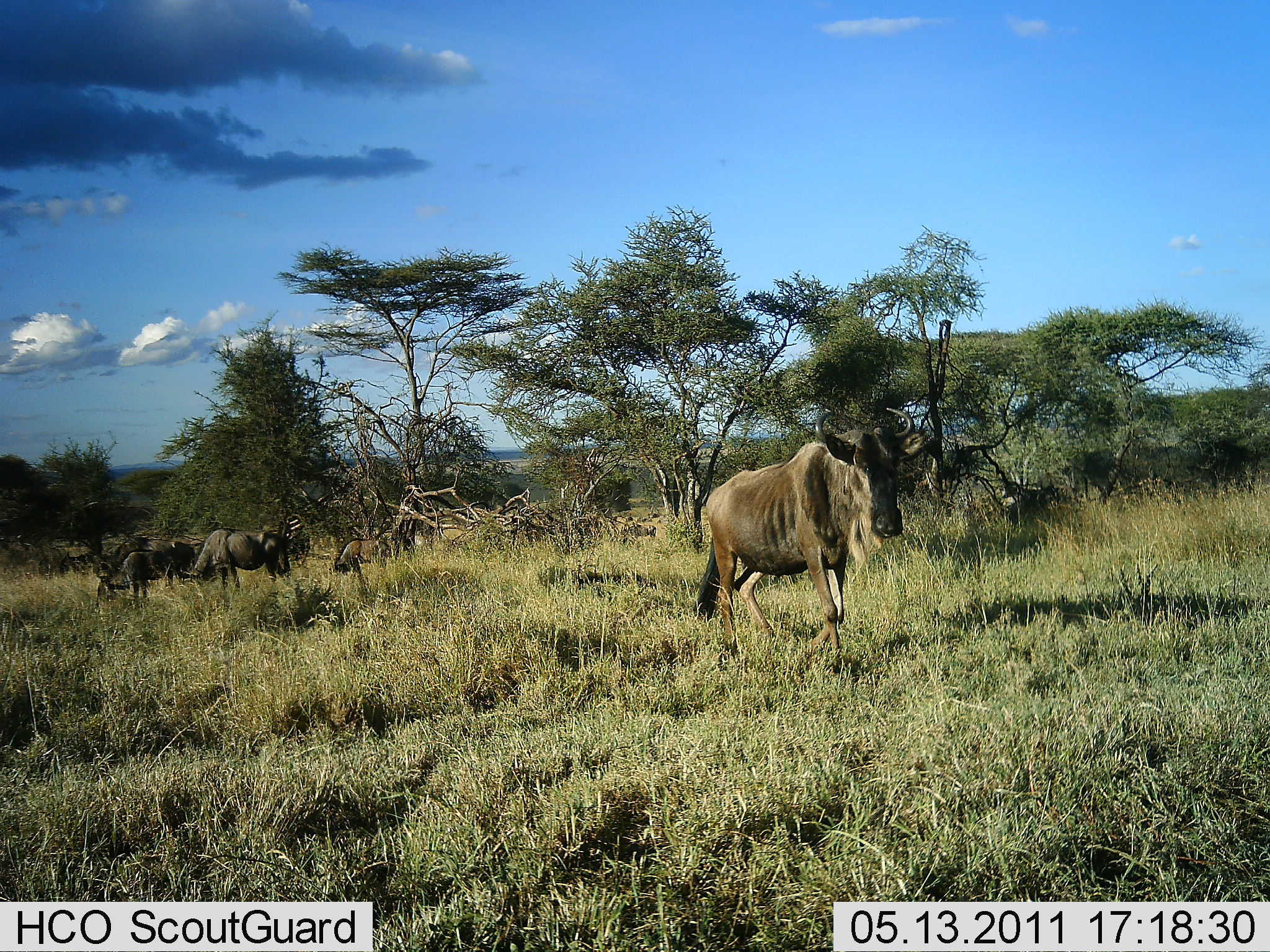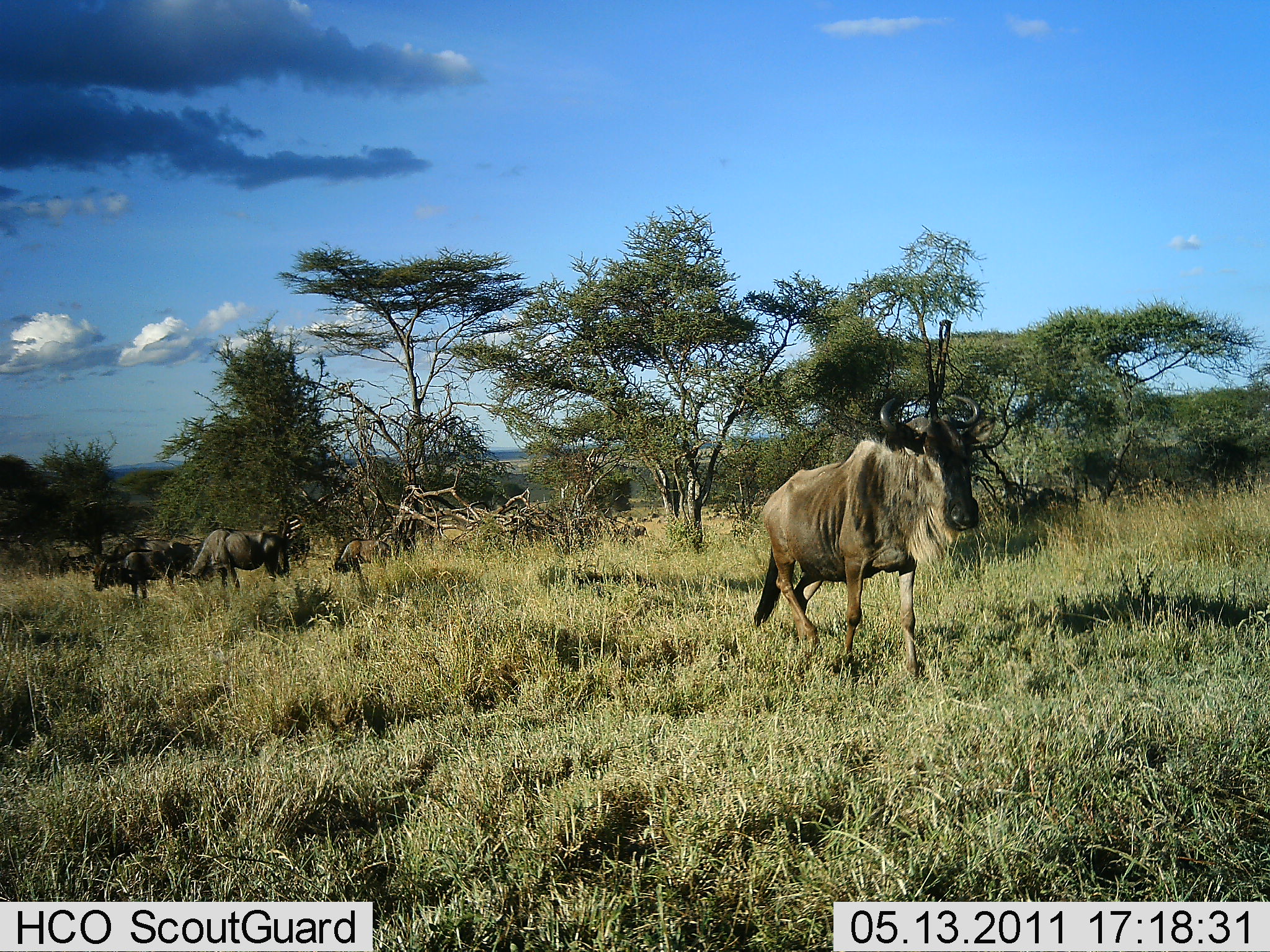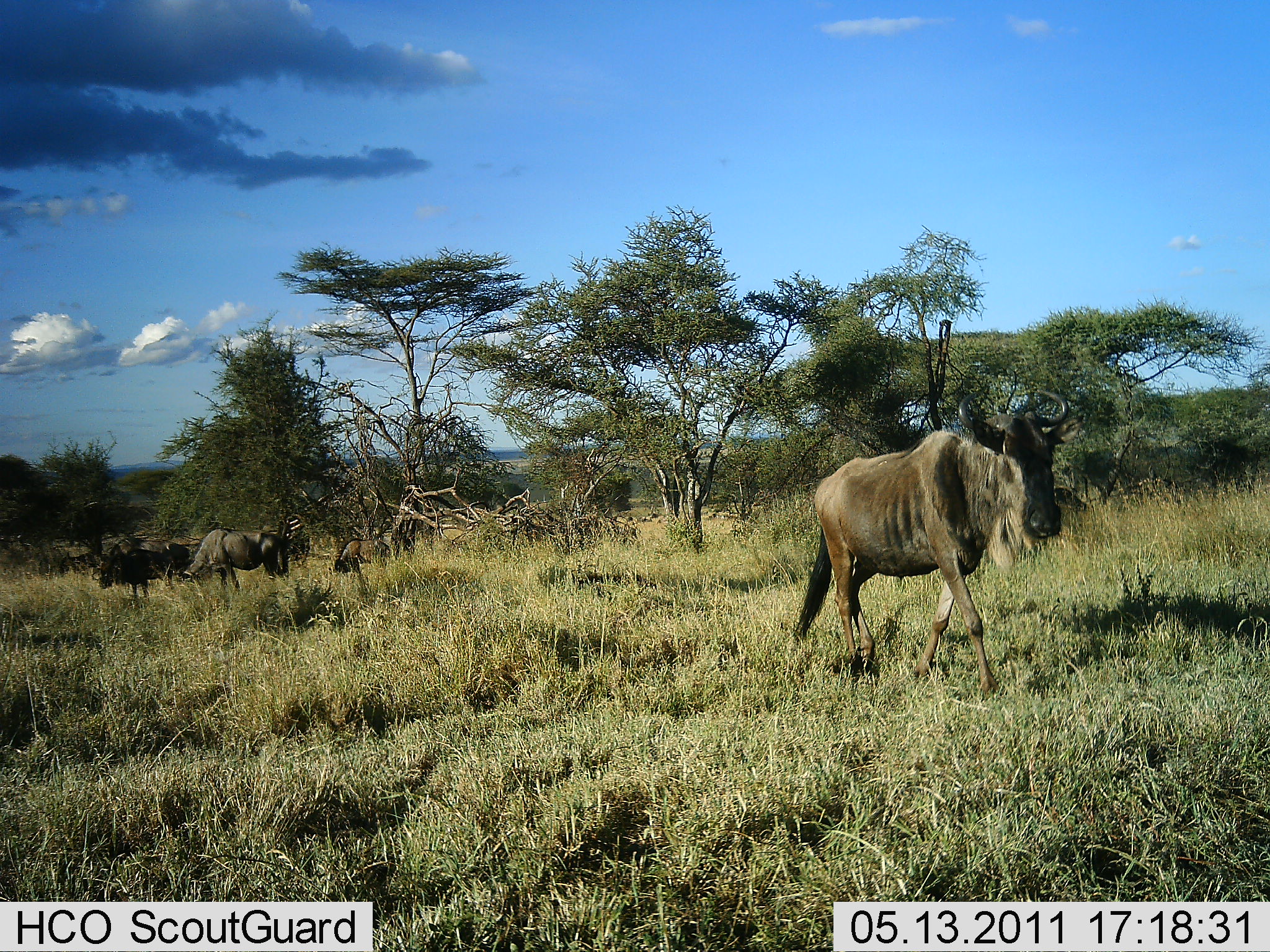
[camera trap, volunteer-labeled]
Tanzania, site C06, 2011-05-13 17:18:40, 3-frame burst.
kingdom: Animalia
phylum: Chordata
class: Mammalia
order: Artiodactyla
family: Bovidae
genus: Connochaetes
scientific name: Connochaetes taurinus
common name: blue wildebeest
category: wildebeest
Wildebeest (blue wildebeest) (Connochaetes taurinus), count 6. Behavior (volunteer vote fractions): standing 79%, resting 0%, moving 93%, interacting 7%. Young present (vote fraction): 0%. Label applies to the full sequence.